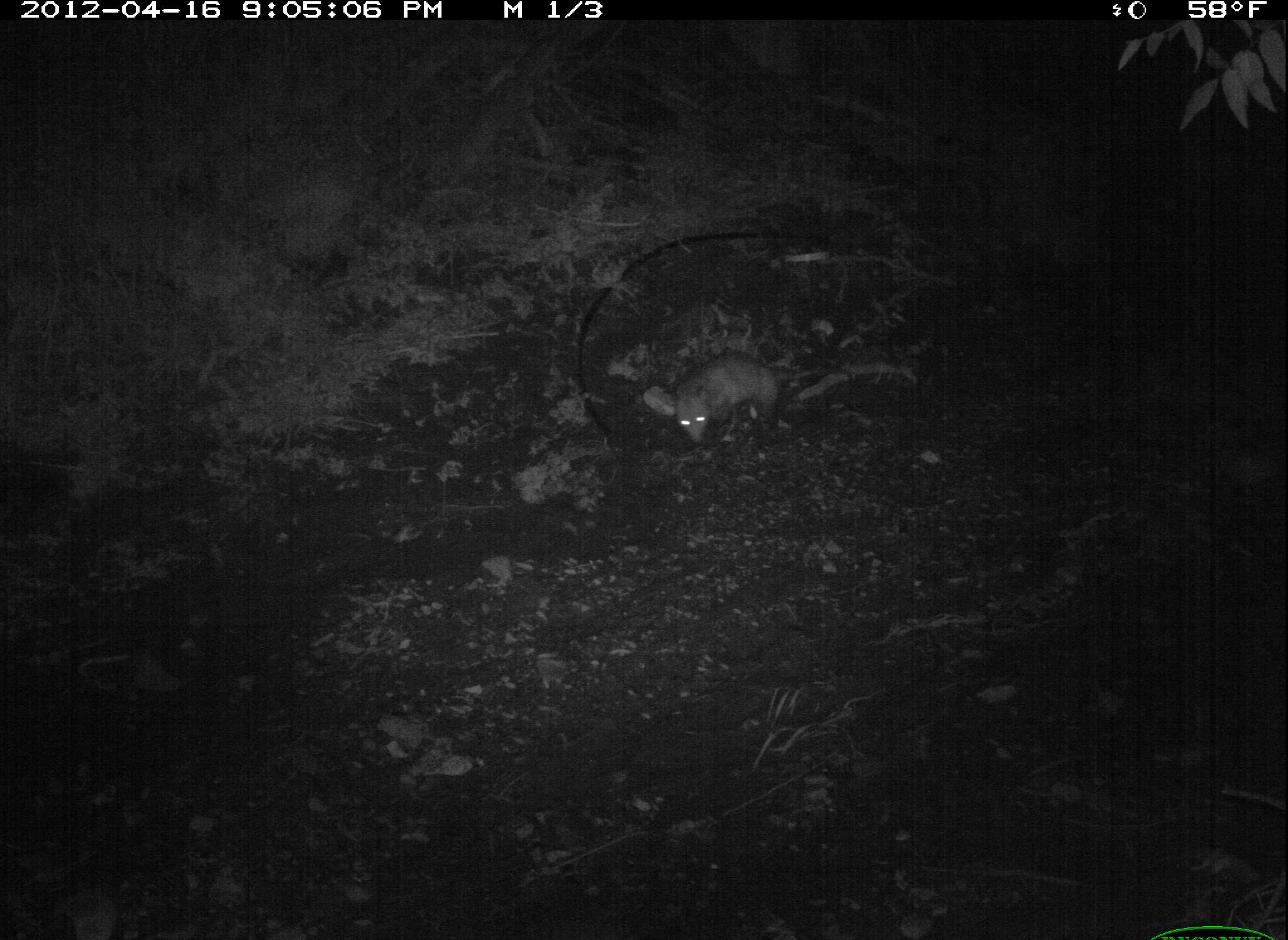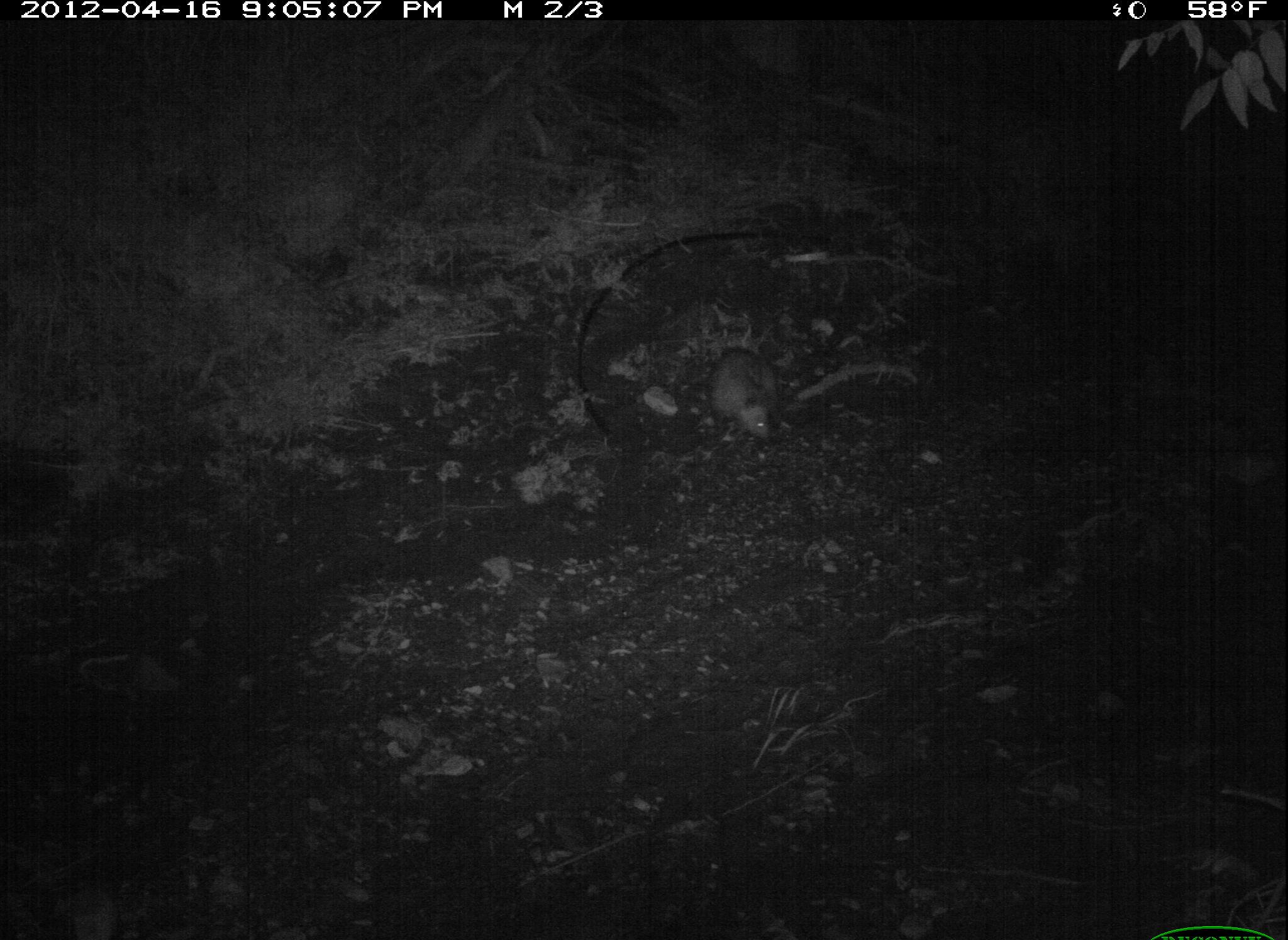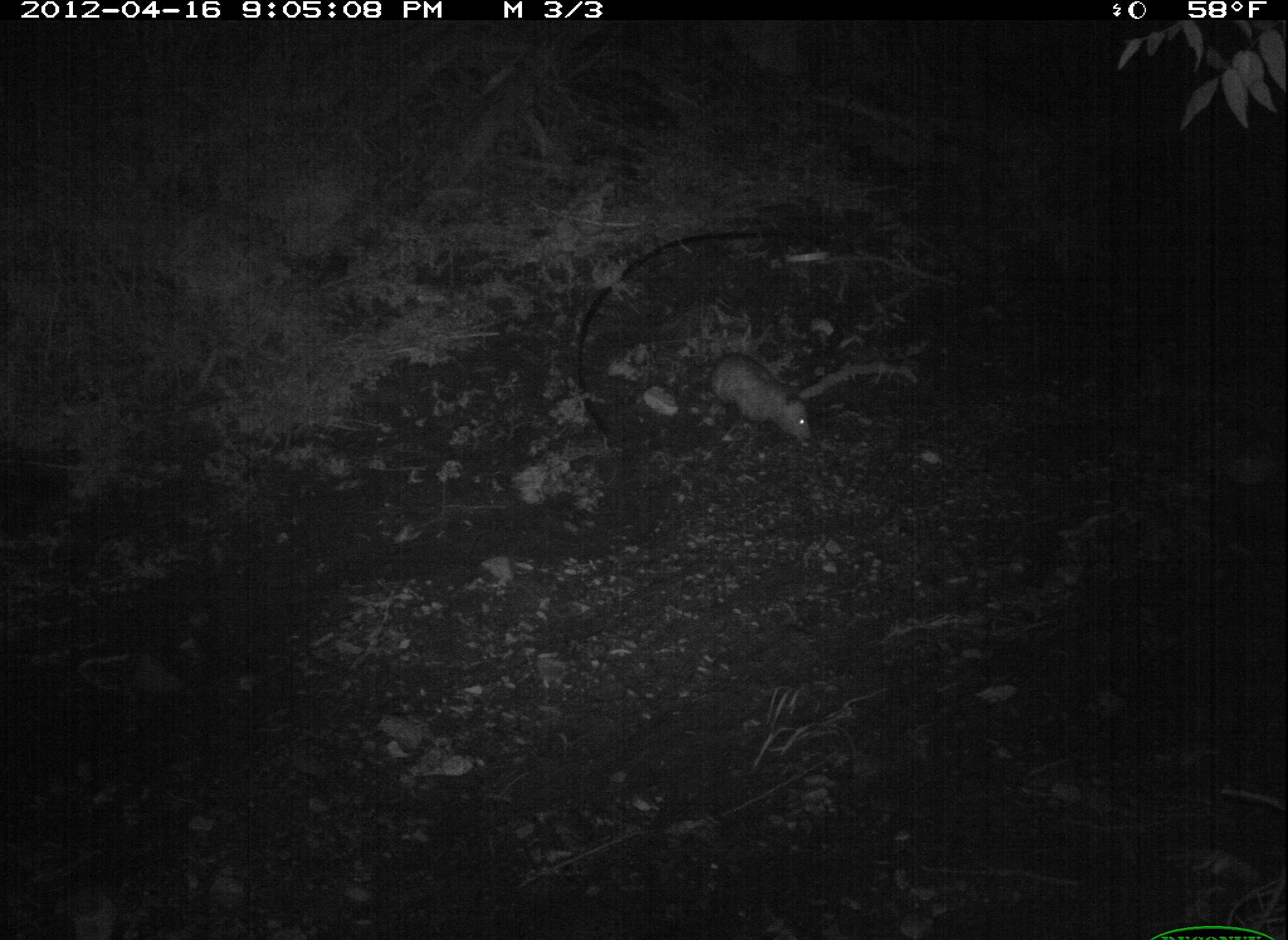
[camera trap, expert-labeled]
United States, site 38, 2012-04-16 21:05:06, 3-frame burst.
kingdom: Animalia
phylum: Chordata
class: Mammalia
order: Didelphimorphia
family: Didelphidae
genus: Didelphis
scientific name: Didelphis virginiana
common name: virginia opossum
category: opossum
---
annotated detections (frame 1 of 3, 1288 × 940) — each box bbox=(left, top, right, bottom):
opossum: bbox=(646, 345, 810, 472)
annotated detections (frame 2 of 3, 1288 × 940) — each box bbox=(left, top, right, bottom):
opossum: bbox=(696, 322, 802, 456)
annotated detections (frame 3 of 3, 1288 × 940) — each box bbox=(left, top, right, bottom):
opossum: bbox=(702, 337, 828, 456)